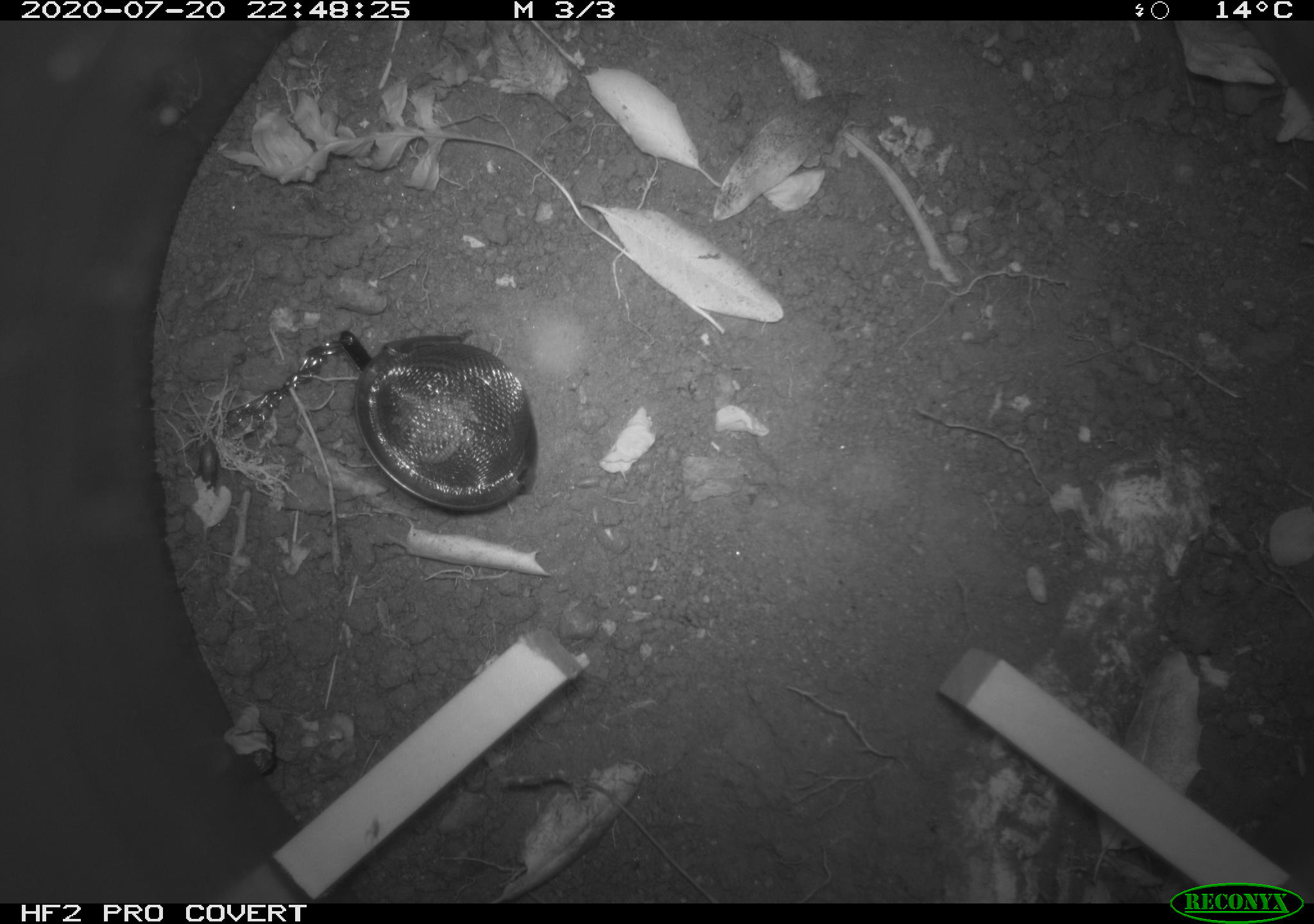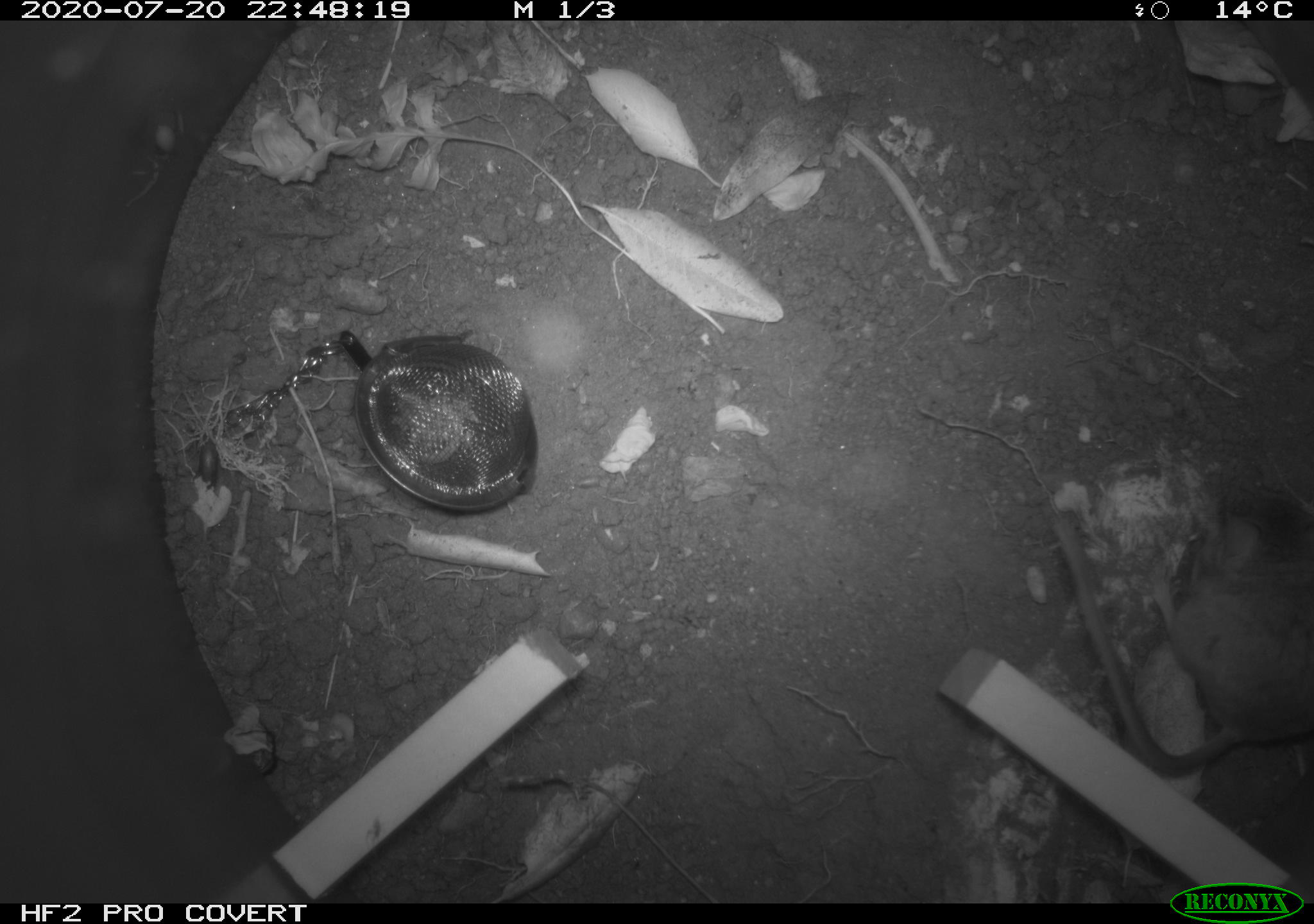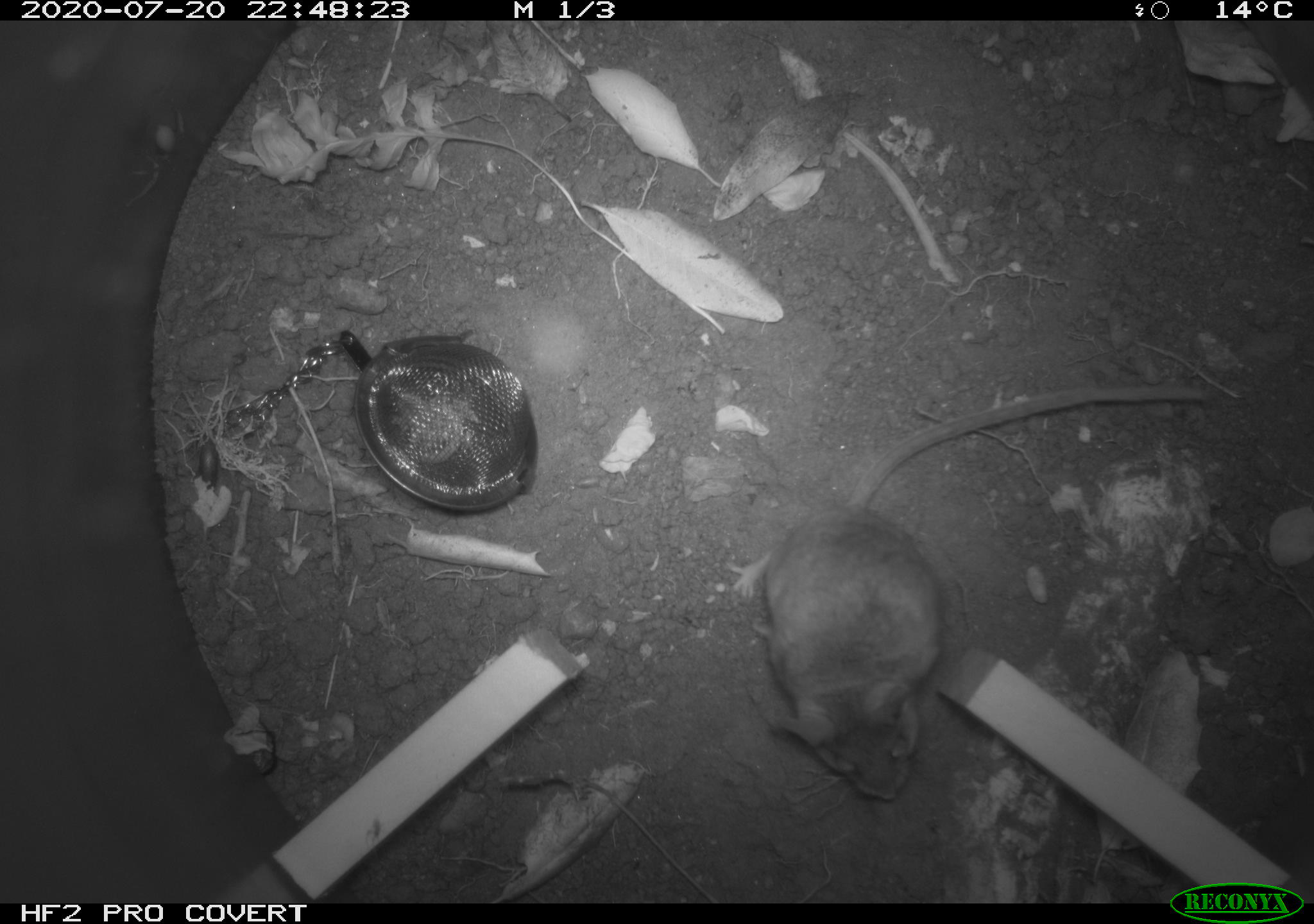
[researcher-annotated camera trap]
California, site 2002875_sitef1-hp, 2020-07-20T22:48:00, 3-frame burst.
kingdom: Animalia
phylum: Chordata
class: Mammalia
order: Rodentia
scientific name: Rodentia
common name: rodent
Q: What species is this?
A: Rodent (Rodentia).